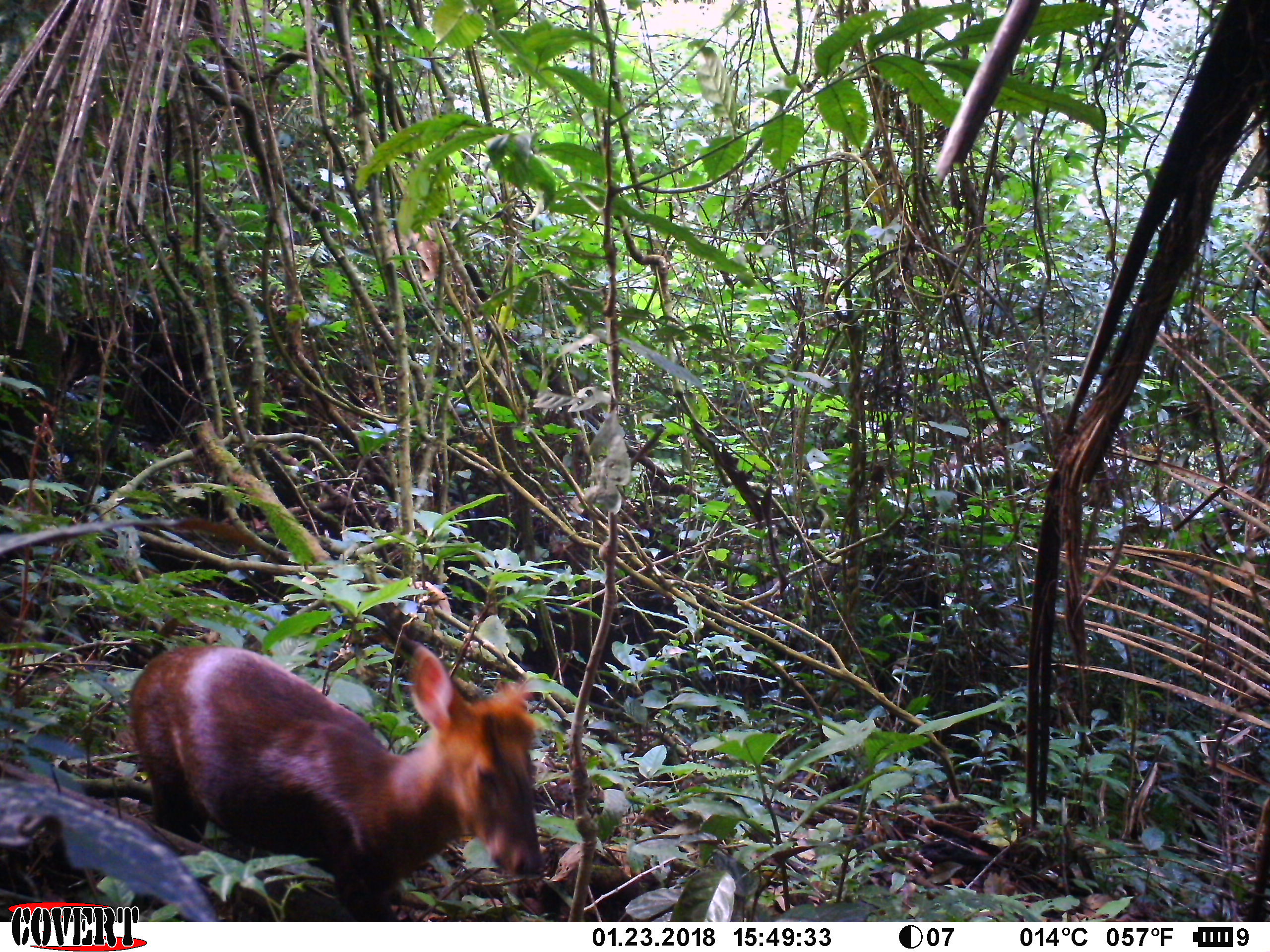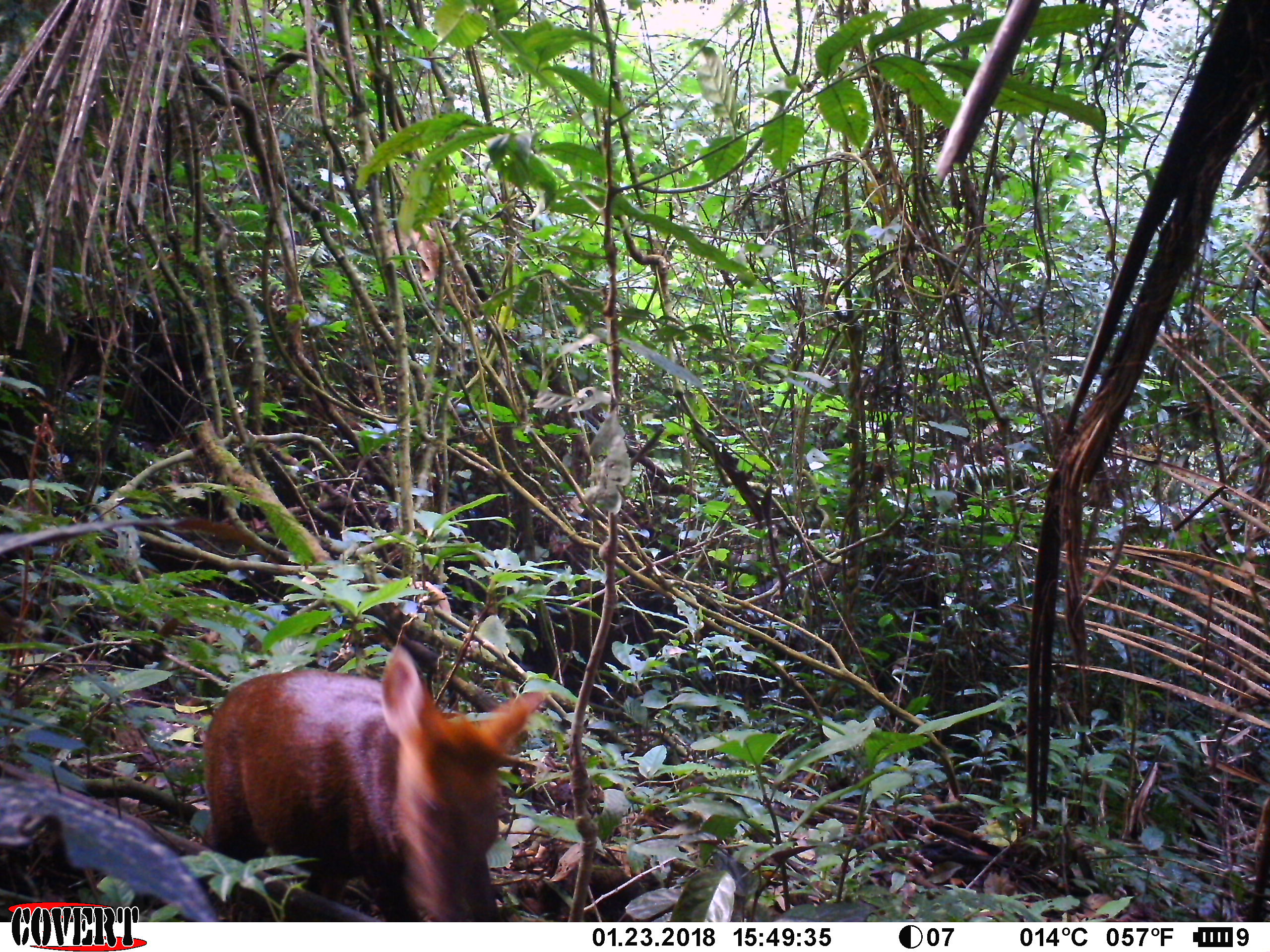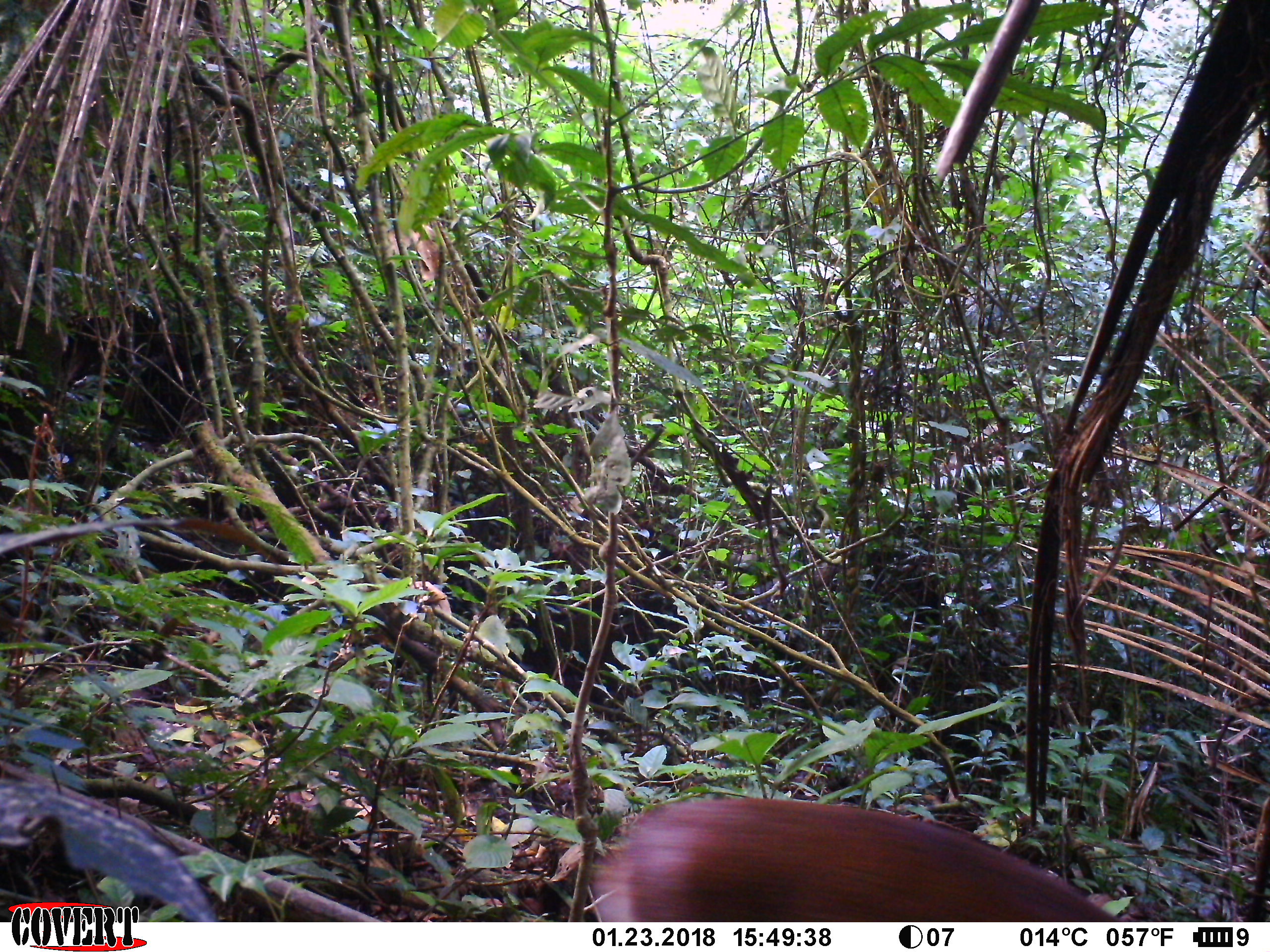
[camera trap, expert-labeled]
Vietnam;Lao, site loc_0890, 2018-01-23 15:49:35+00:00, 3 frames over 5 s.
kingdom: Animalia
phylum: Chordata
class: Mammalia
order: Artiodactyla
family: Cervidae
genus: Muntiacus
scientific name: Muntiacus rooseveltorum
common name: roosevelt's muntjac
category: roosevelts muntjac group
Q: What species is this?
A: Roosevelts muntjac group (roosevelt's muntjac) (Muntiacus rooseveltorum).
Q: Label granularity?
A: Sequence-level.